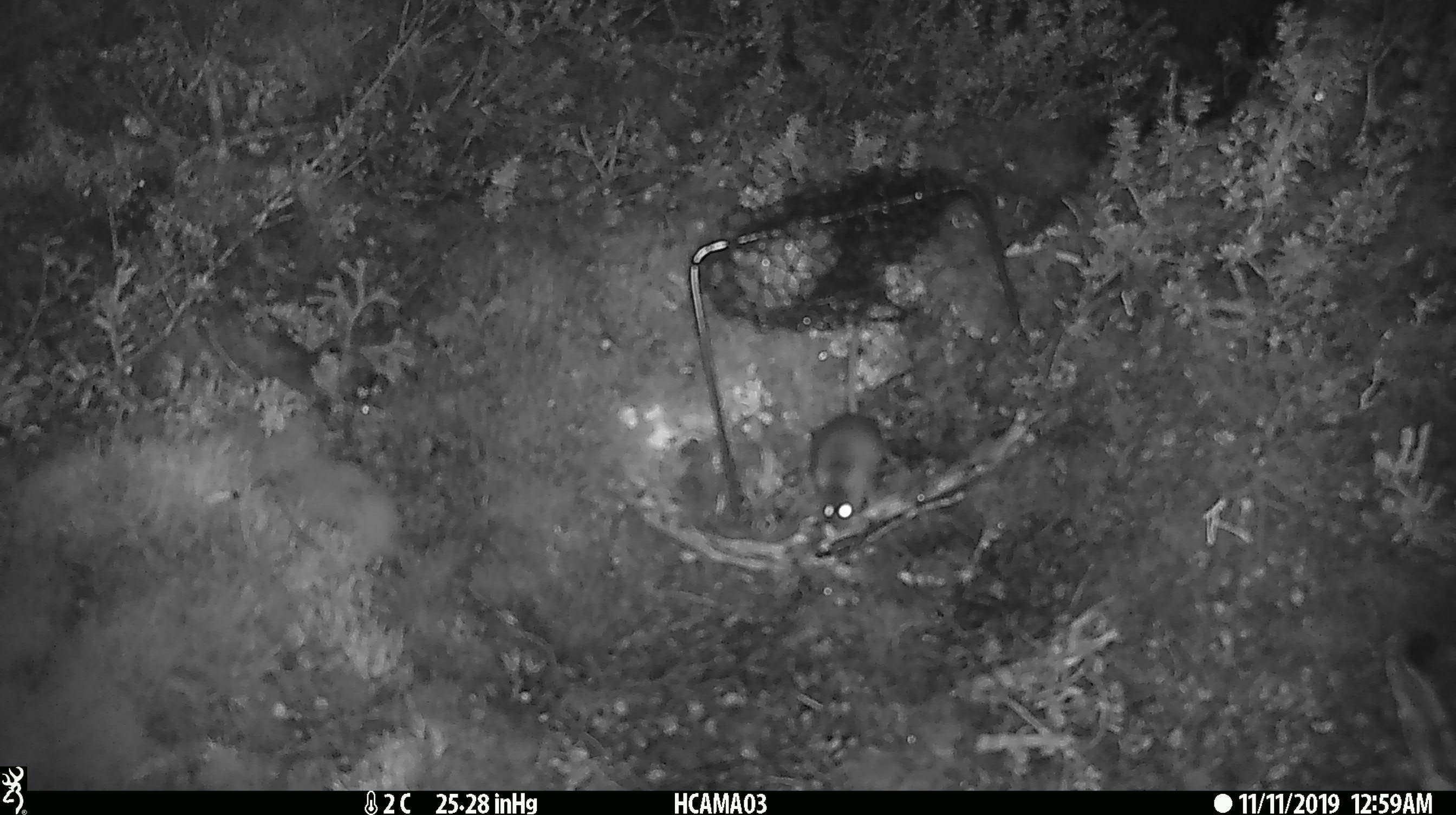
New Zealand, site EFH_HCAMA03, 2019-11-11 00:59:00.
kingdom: Animalia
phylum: Chordata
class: Mammalia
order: Rodentia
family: Muridae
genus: Mus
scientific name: Mus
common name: mouse